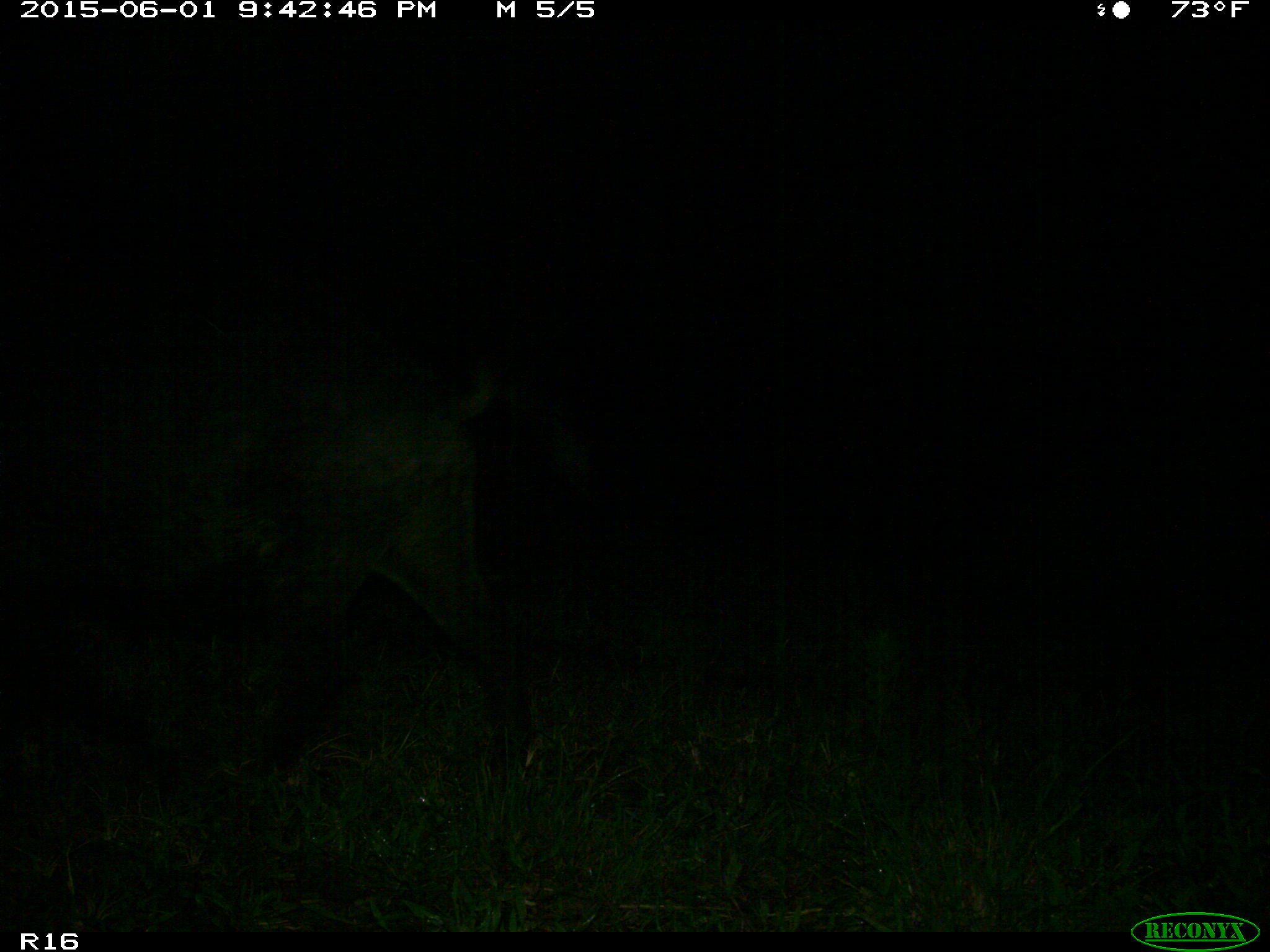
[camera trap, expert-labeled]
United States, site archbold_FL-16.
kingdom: Animalia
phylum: Chordata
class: Mammalia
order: Artiodactyla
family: Suidae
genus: Sus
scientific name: Sus scrofa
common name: wild boar